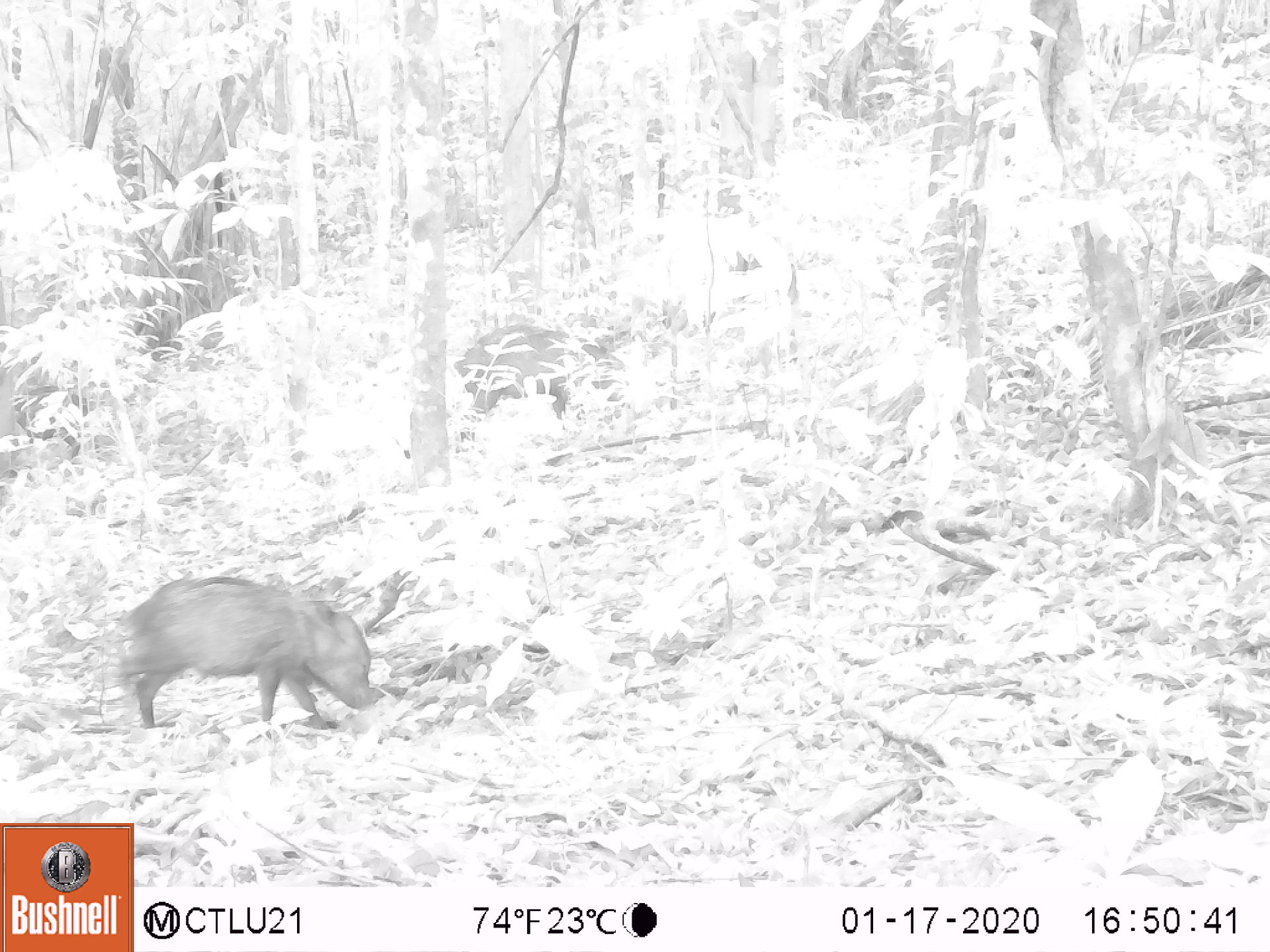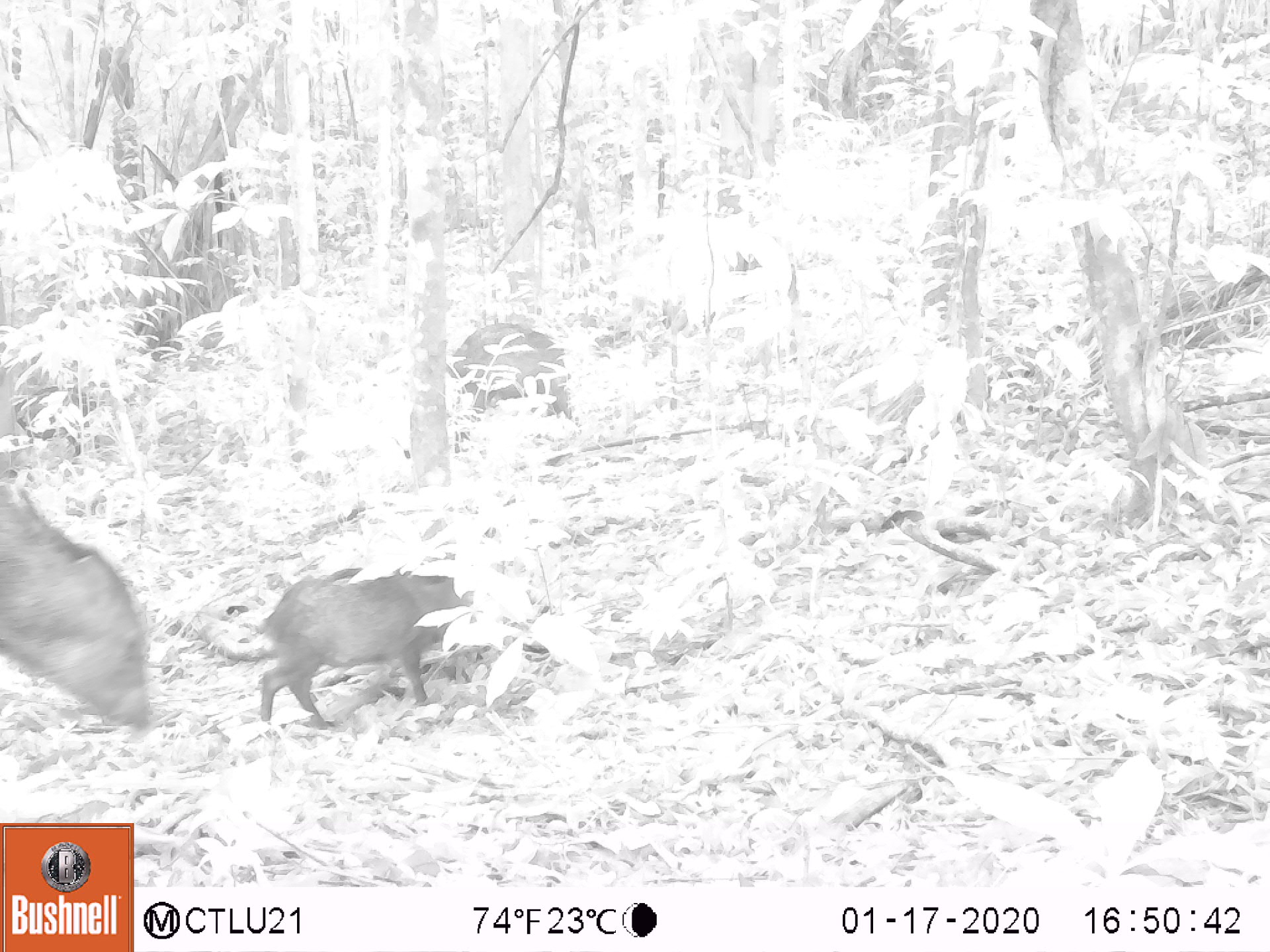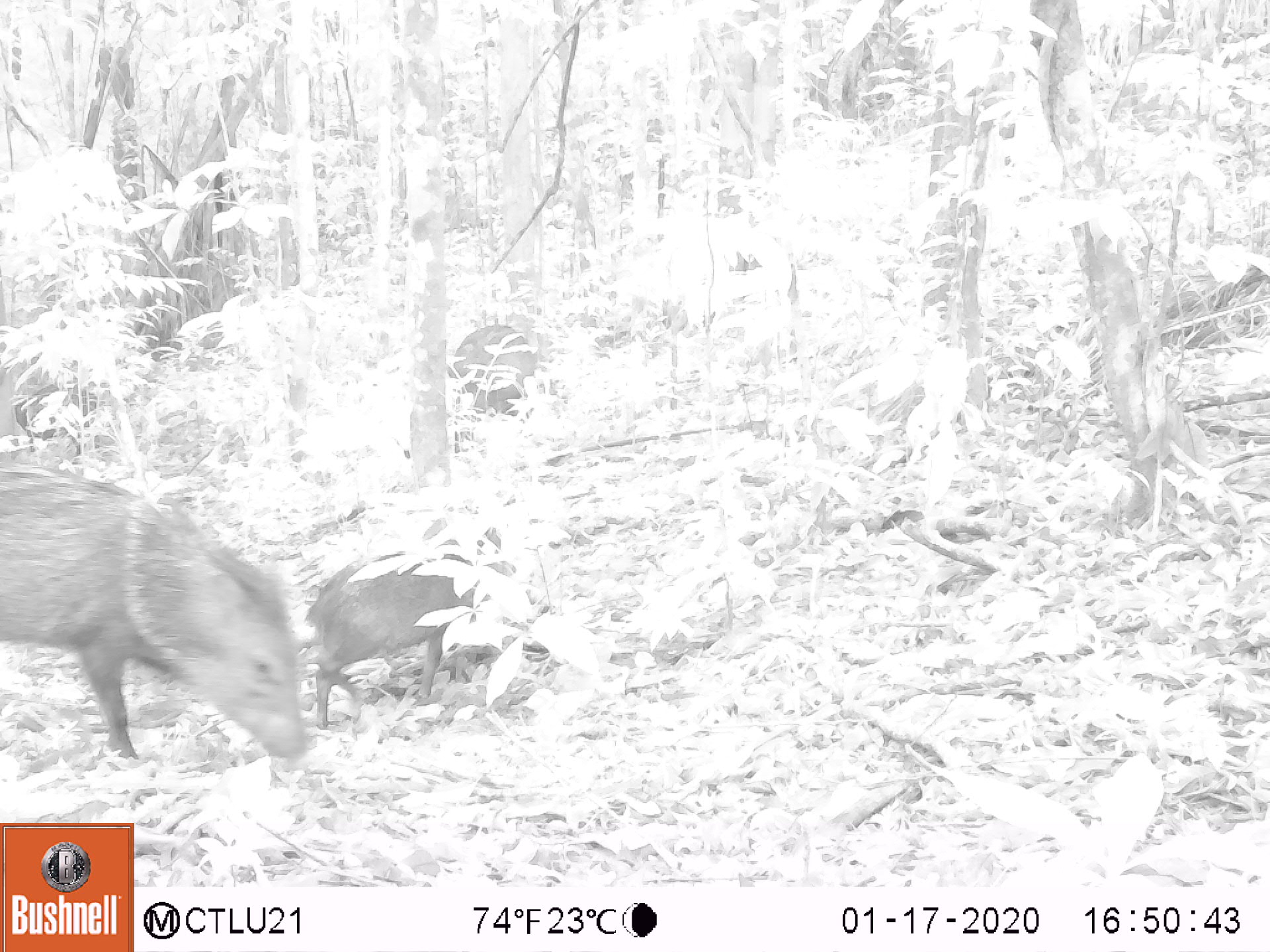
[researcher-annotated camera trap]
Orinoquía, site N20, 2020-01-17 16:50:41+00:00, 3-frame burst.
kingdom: Animalia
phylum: Chordata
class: Mammalia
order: Artiodactyla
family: Tayassuidae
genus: Pecari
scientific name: Pecari tajacu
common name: collared peccary